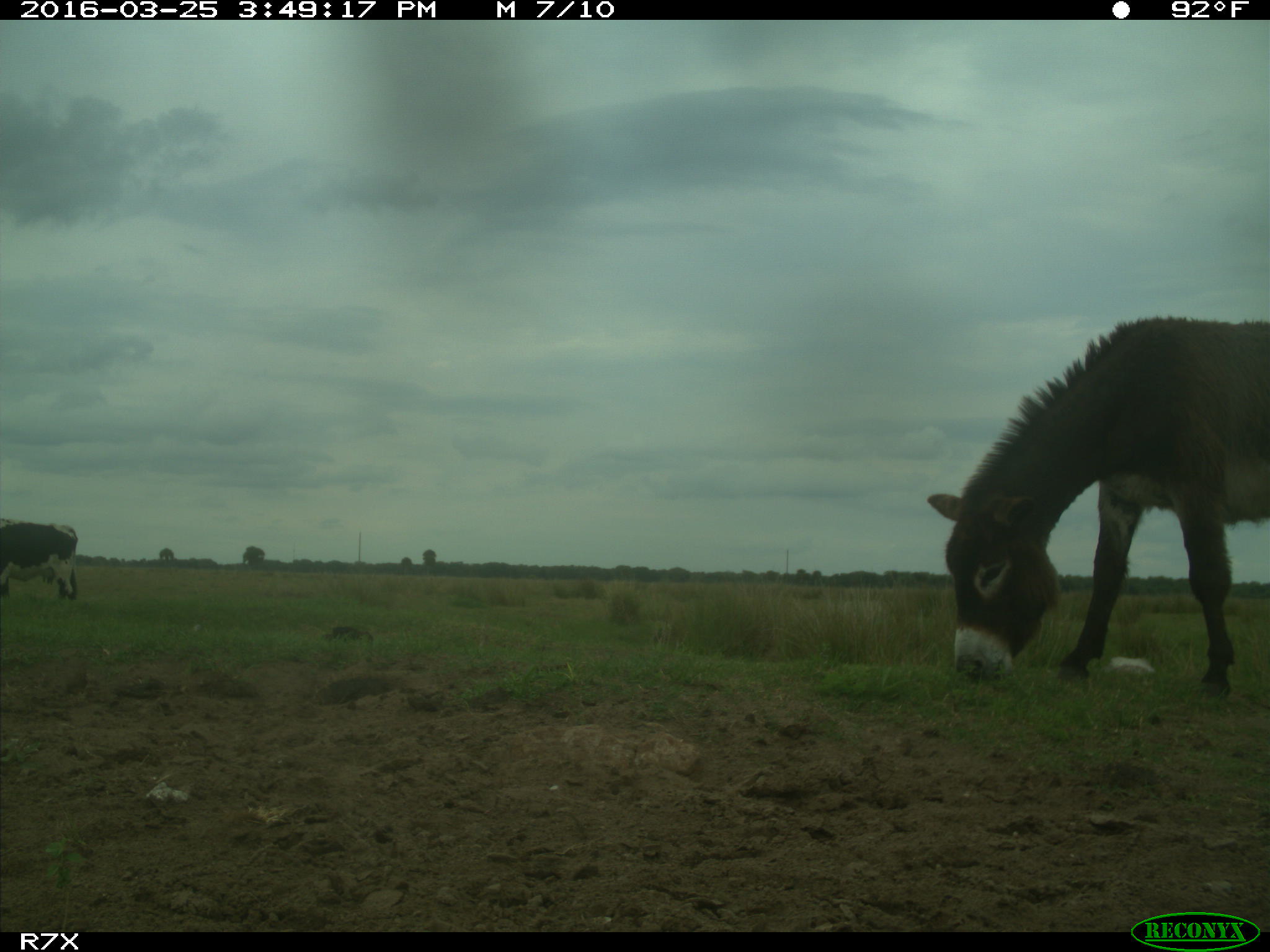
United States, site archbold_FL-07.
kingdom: Animalia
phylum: Chordata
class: Mammalia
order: Artiodactyla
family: Bovidae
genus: Bos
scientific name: Bos taurus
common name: domestic cow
Bos taurus (domestic cow).